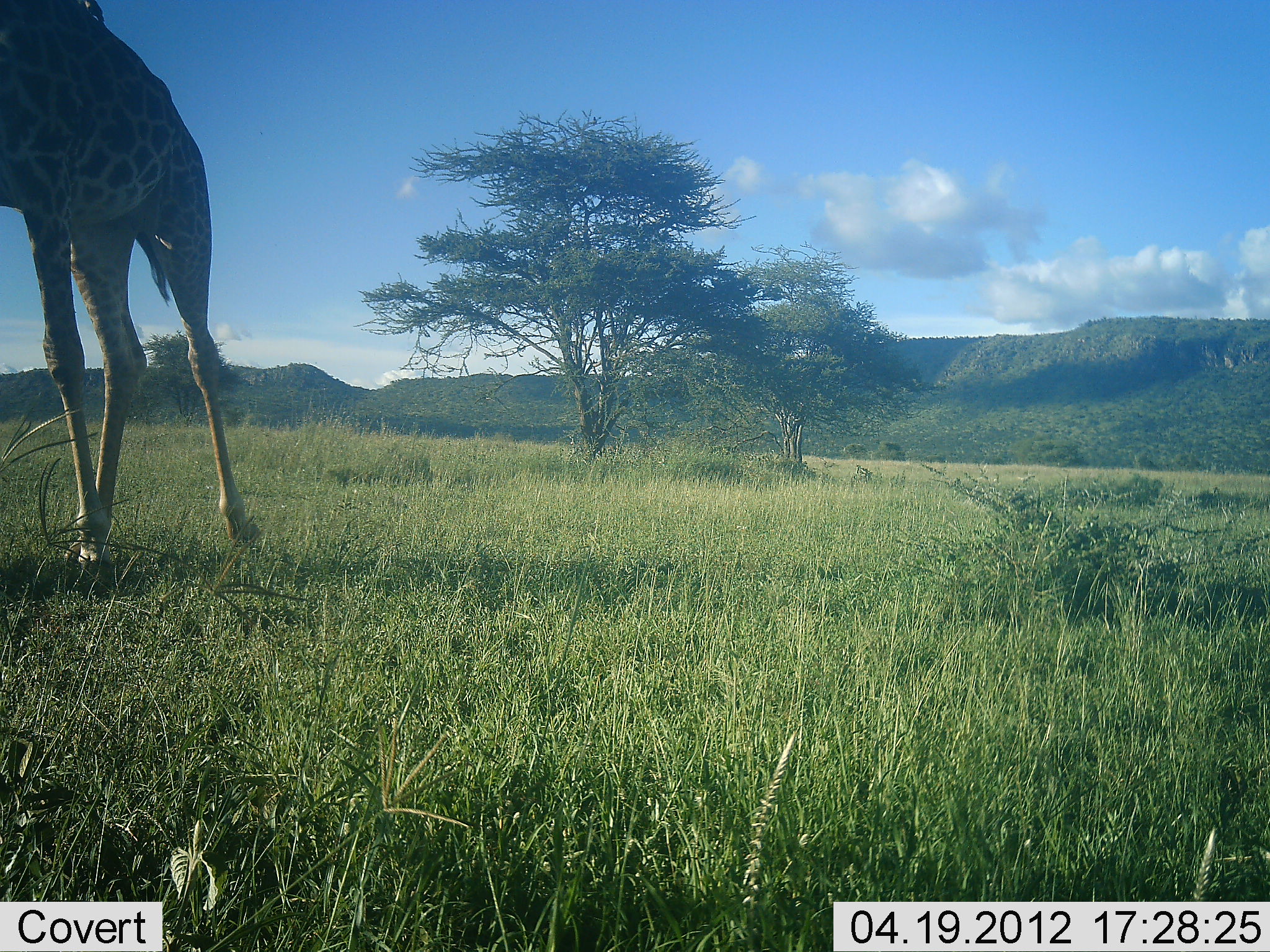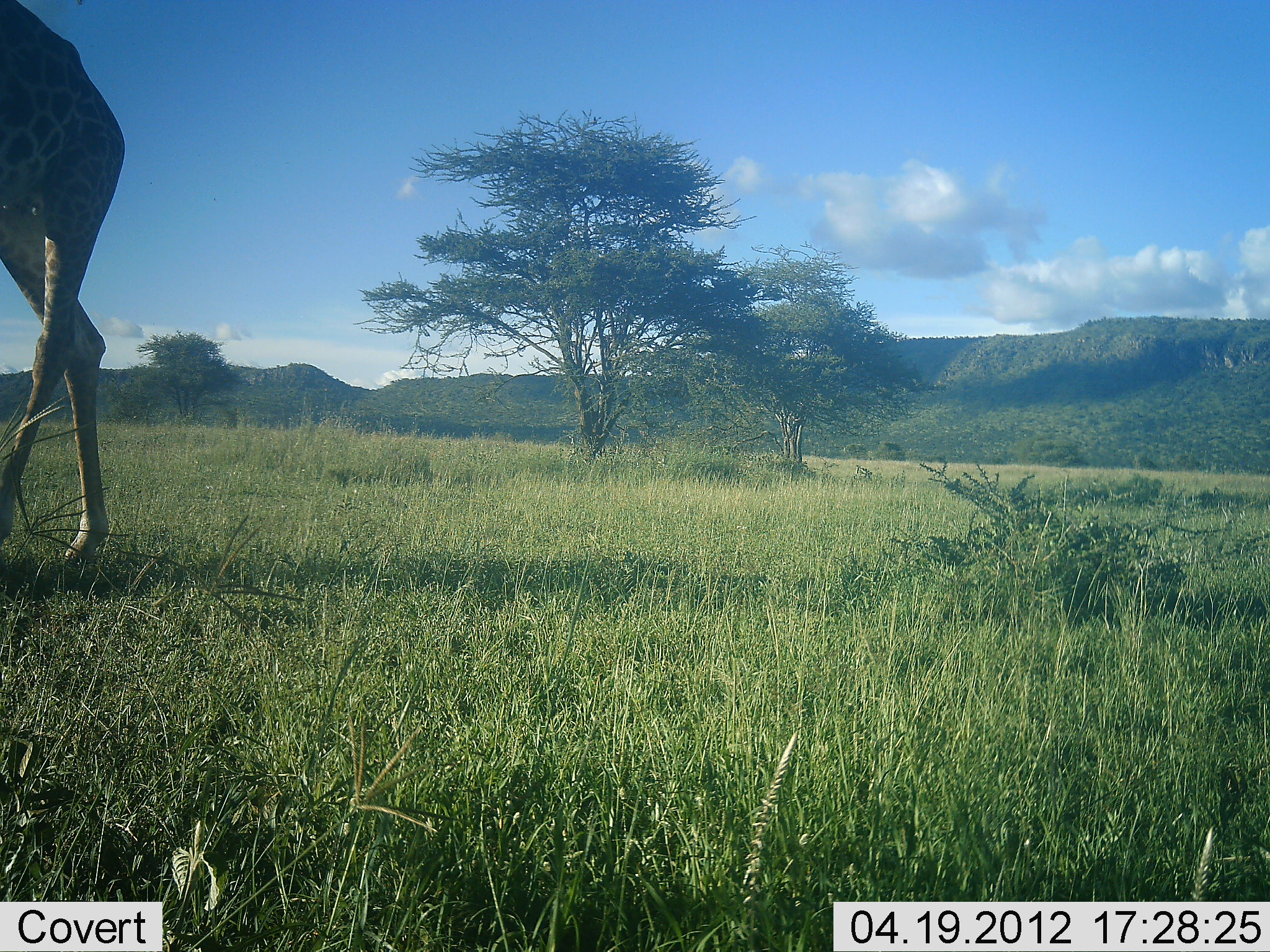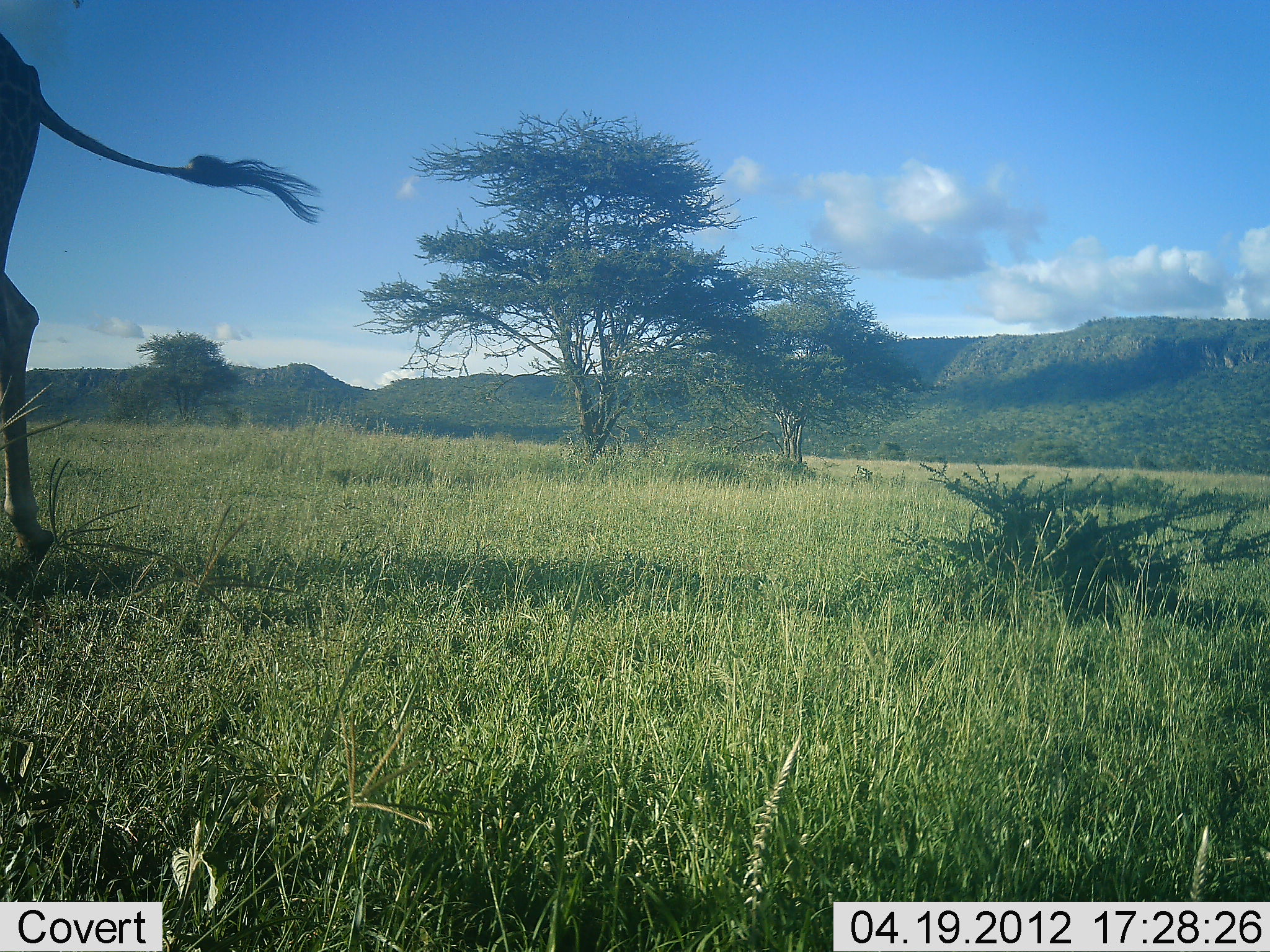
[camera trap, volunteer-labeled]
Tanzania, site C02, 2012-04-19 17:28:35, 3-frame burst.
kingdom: Animalia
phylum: Chordata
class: Mammalia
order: Artiodactyla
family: Giraffidae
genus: Giraffa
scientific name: Giraffa camelopardalis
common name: giraffe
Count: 1.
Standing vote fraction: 8%.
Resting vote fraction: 0%.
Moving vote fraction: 96%.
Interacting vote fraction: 0%.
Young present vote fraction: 0%.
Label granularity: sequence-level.